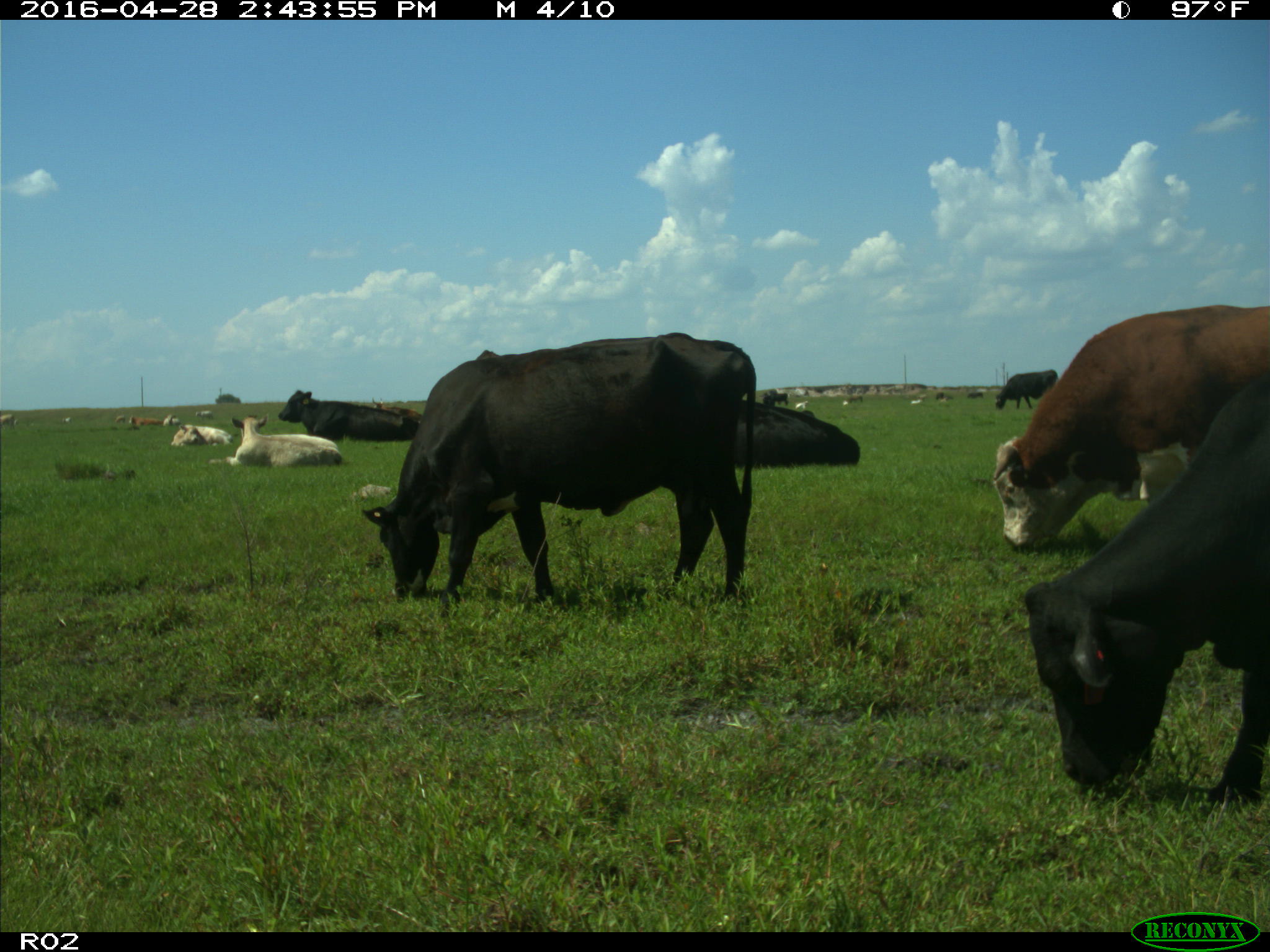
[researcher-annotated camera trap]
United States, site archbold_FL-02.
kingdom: Animalia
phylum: Chordata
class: Mammalia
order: Artiodactyla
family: Bovidae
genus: Bos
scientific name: Bos taurus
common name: domestic cow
Bos taurus (domestic cow).